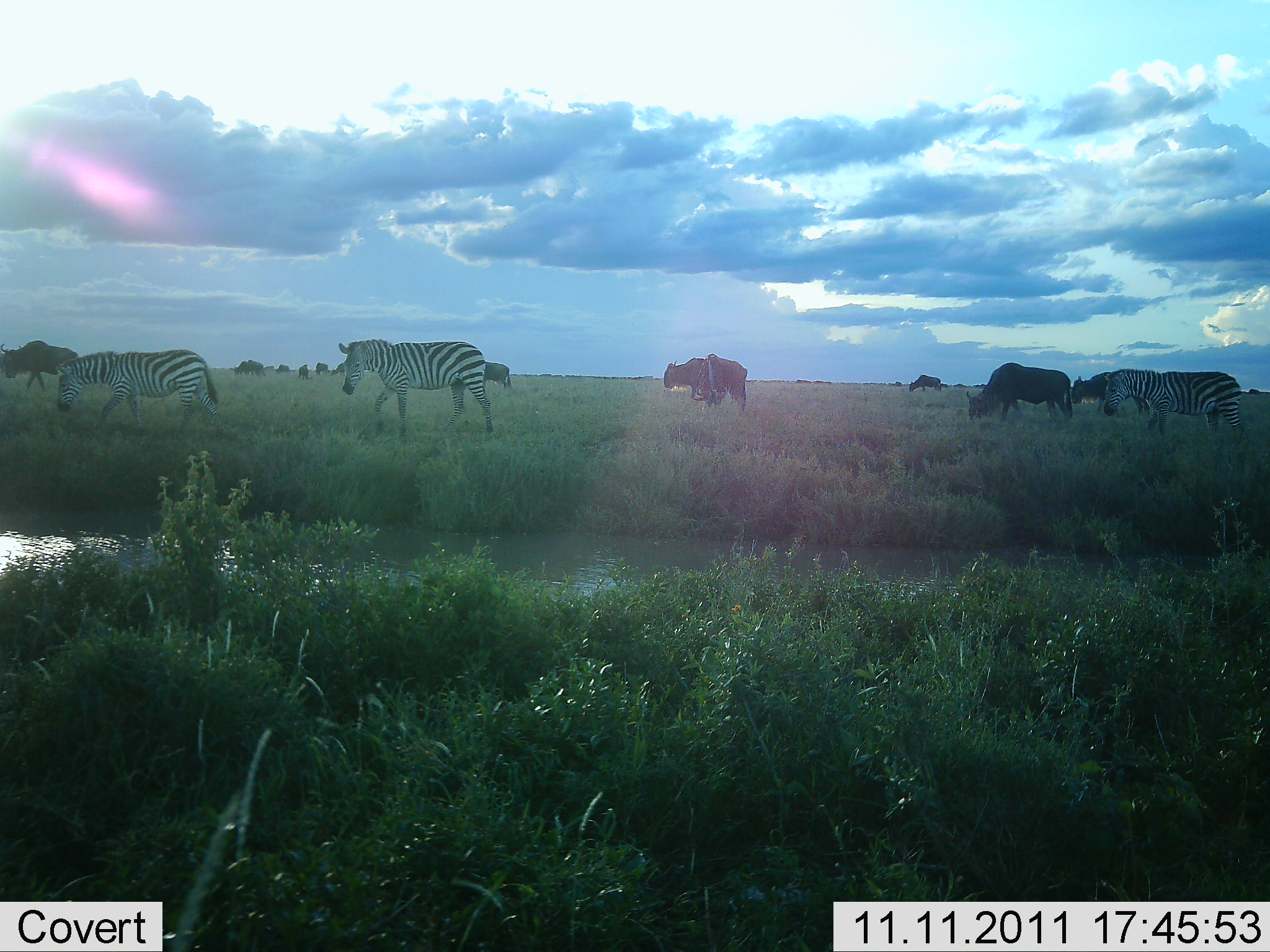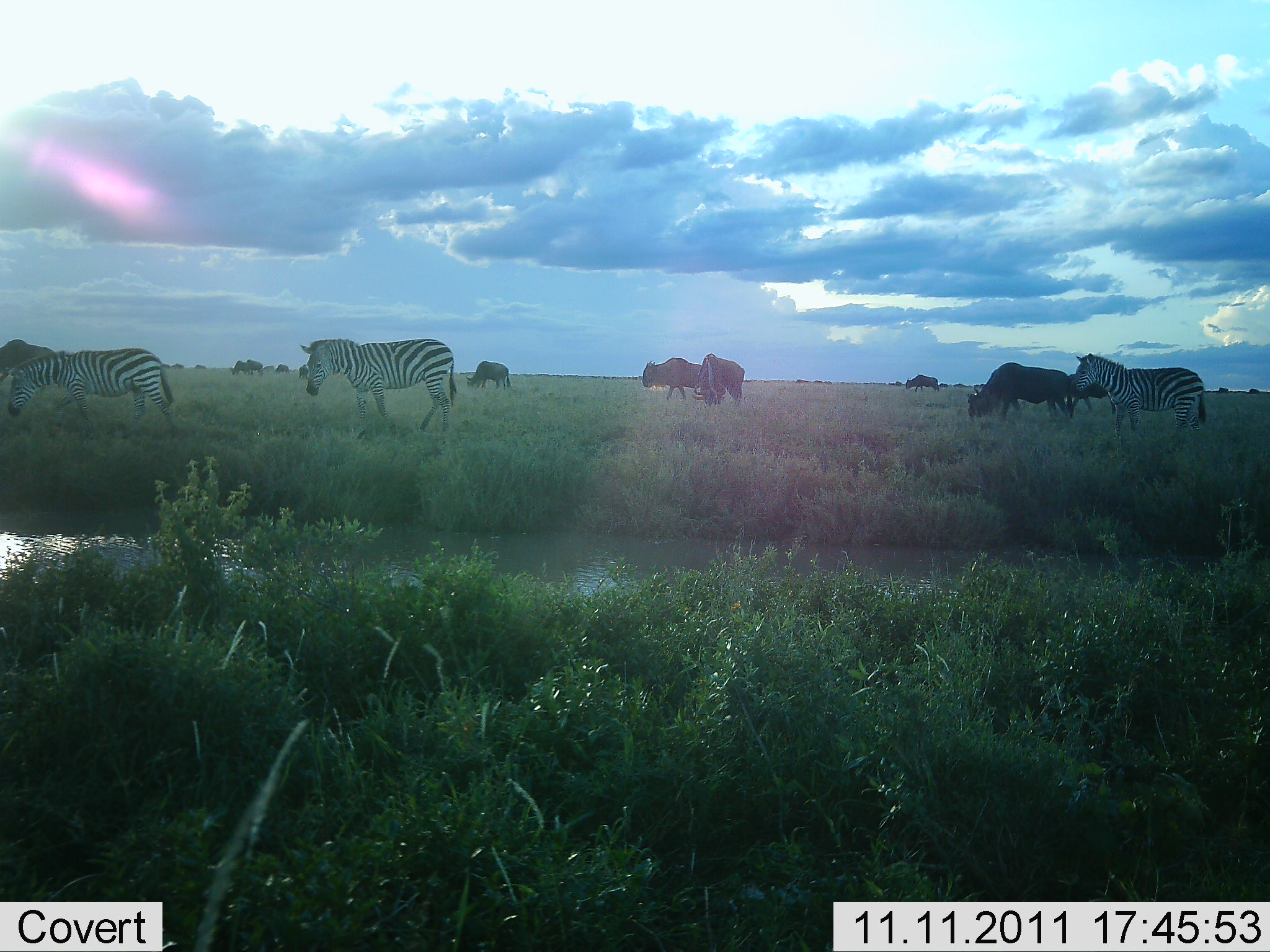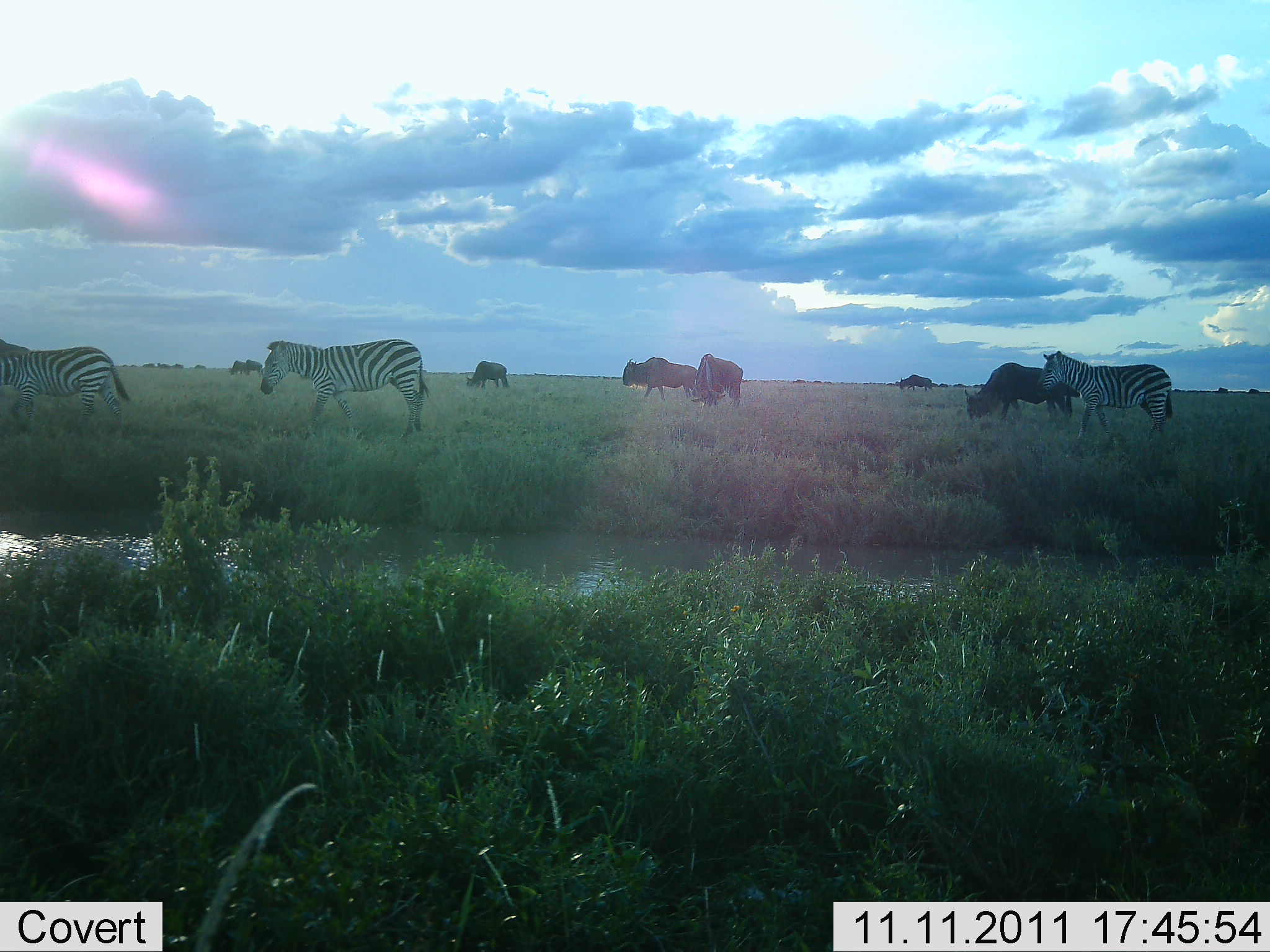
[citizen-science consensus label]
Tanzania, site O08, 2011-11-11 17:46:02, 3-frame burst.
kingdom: Animalia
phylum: Chordata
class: Mammalia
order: Artiodactyla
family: Bovidae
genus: Connochaetes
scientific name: Connochaetes taurinus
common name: blue wildebeest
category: wildebeest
Wildebeest (blue wildebeest) (Connochaetes taurinus), count 7. Behavior (volunteer vote fractions): standing 50%, resting 0%, moving 50%, interacting 0%. Young present (vote fraction): 0%. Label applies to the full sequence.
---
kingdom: Animalia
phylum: Chordata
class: Mammalia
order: Perissodactyla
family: Equidae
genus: Equus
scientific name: Equus quagga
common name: plains zebra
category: zebra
Zebra (plains zebra) (Equus quagga), count 3. Behavior (volunteer vote fractions): standing 25%, resting 0%, moving 81%, interacting 0%. Young present (vote fraction): 0%. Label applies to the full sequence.